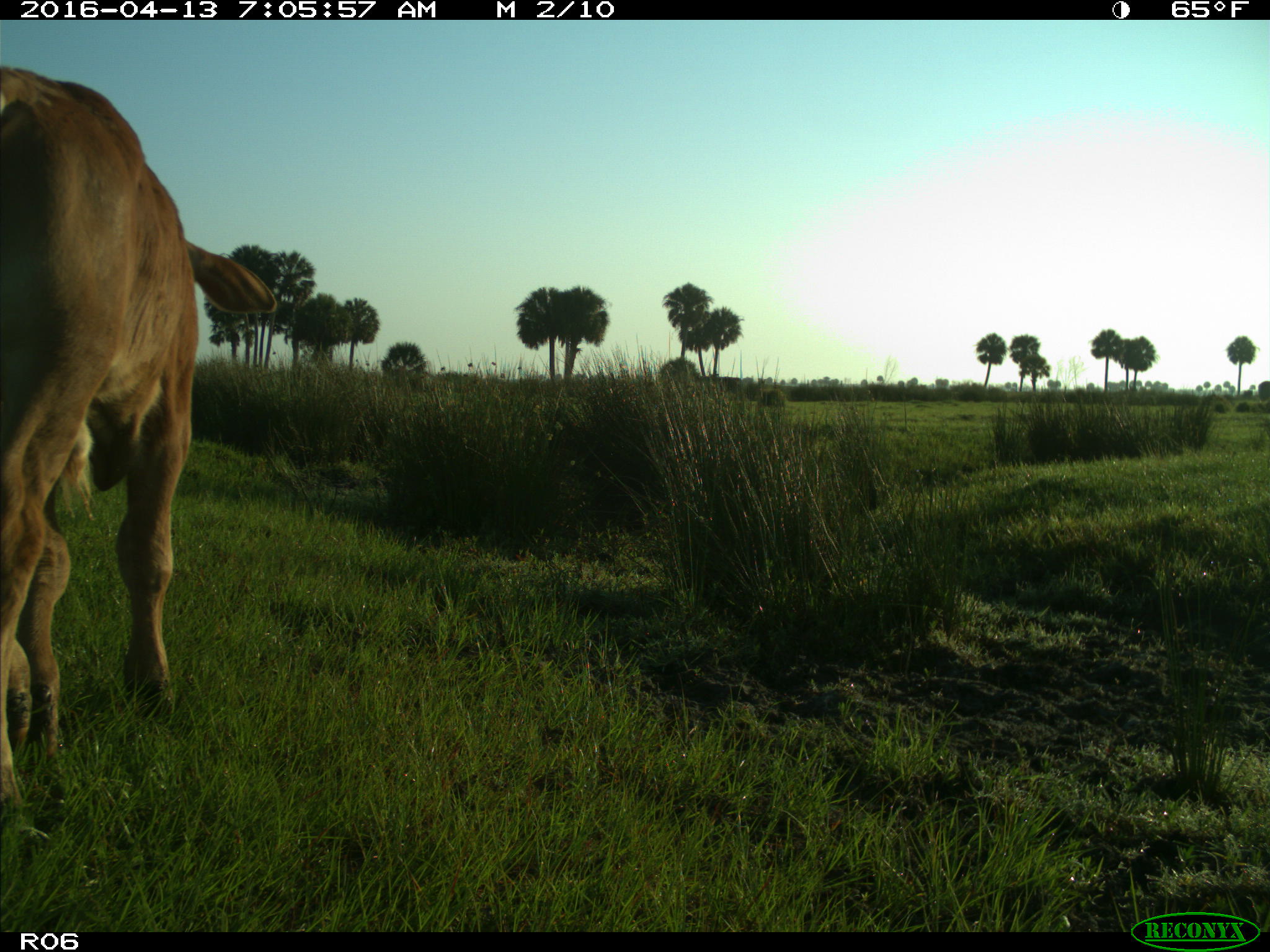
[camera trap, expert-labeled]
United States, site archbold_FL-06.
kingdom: Animalia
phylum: Chordata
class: Mammalia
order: Artiodactyla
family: Bovidae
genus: Bos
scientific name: Bos taurus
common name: domestic cow